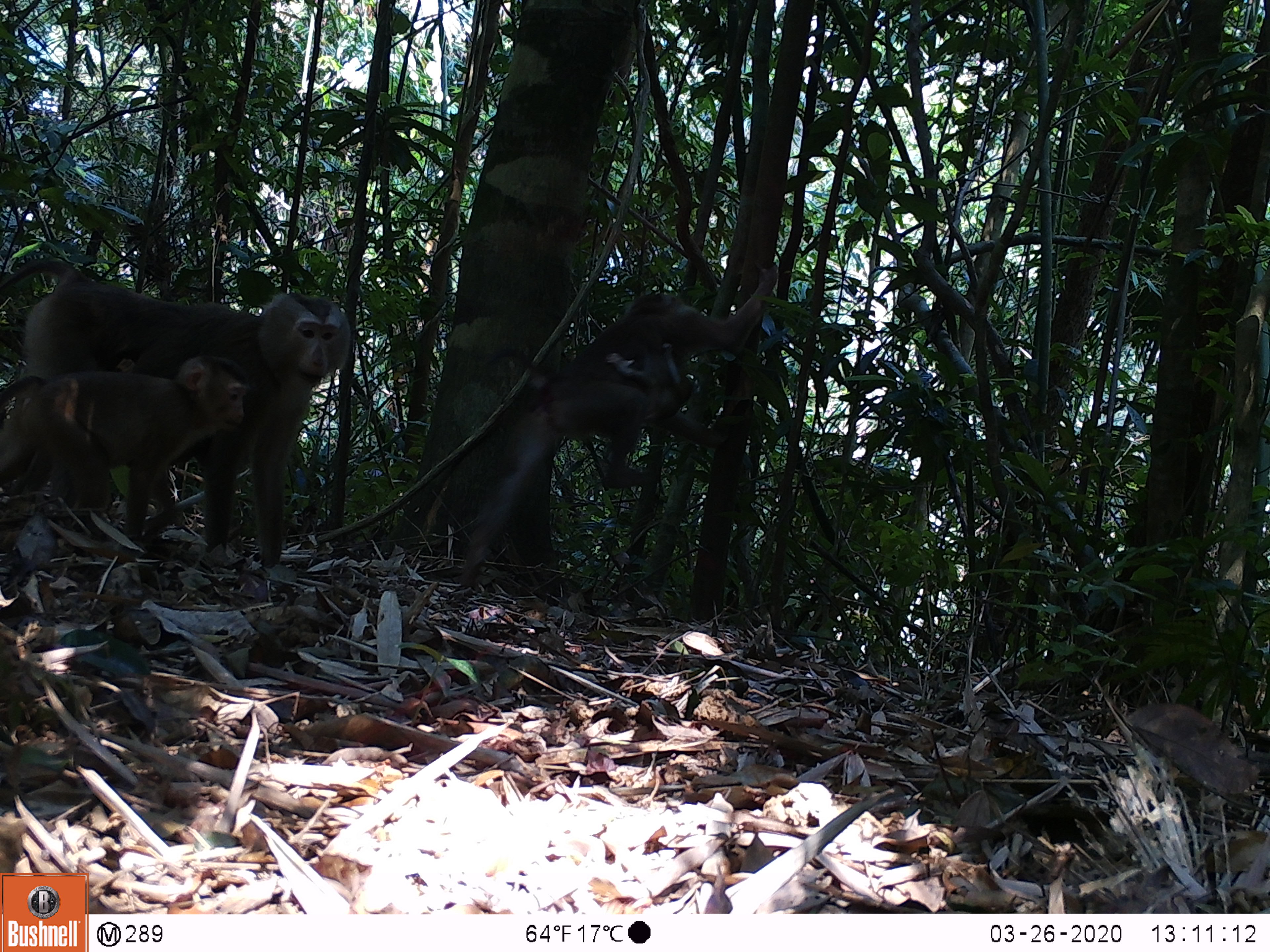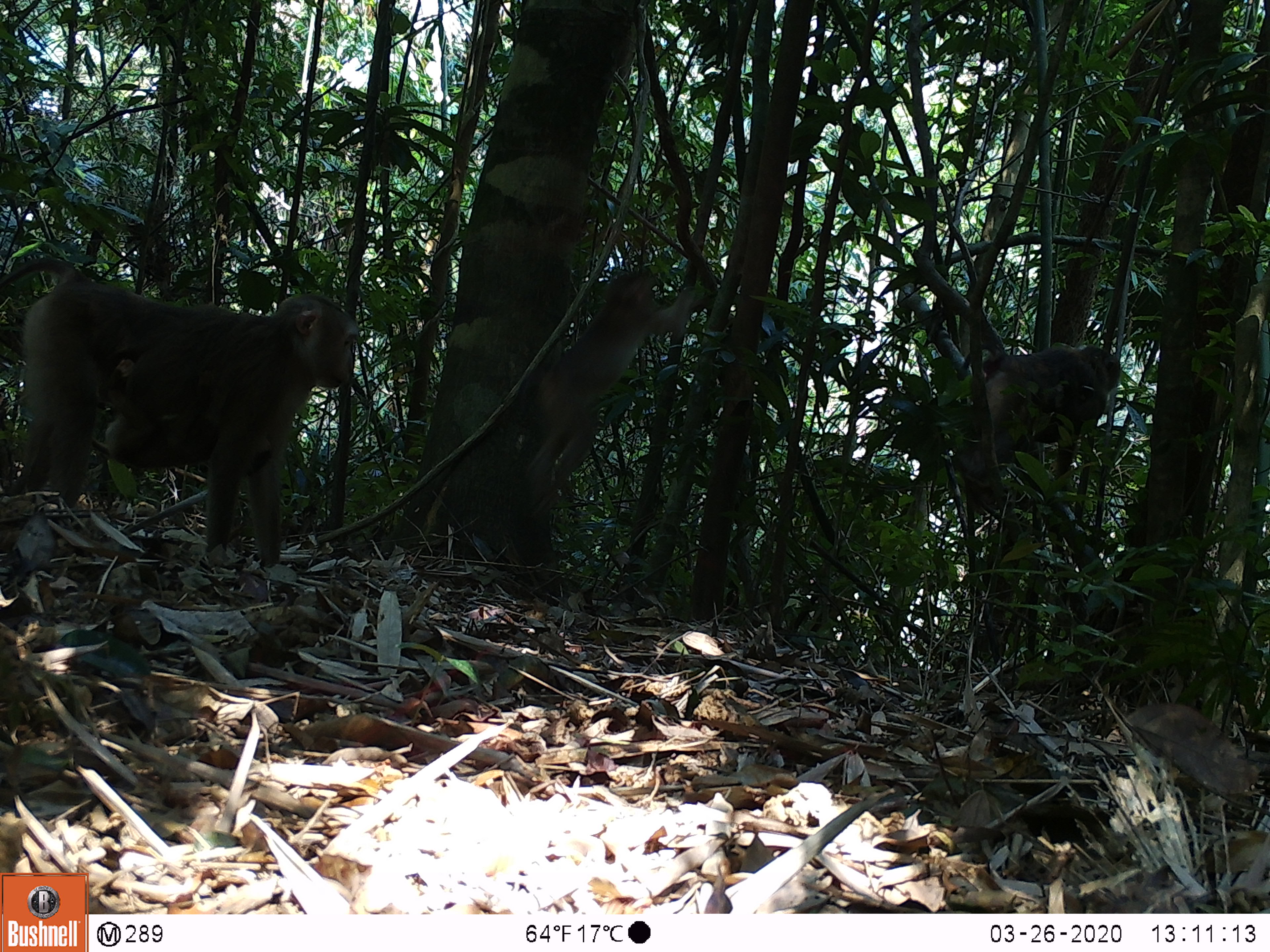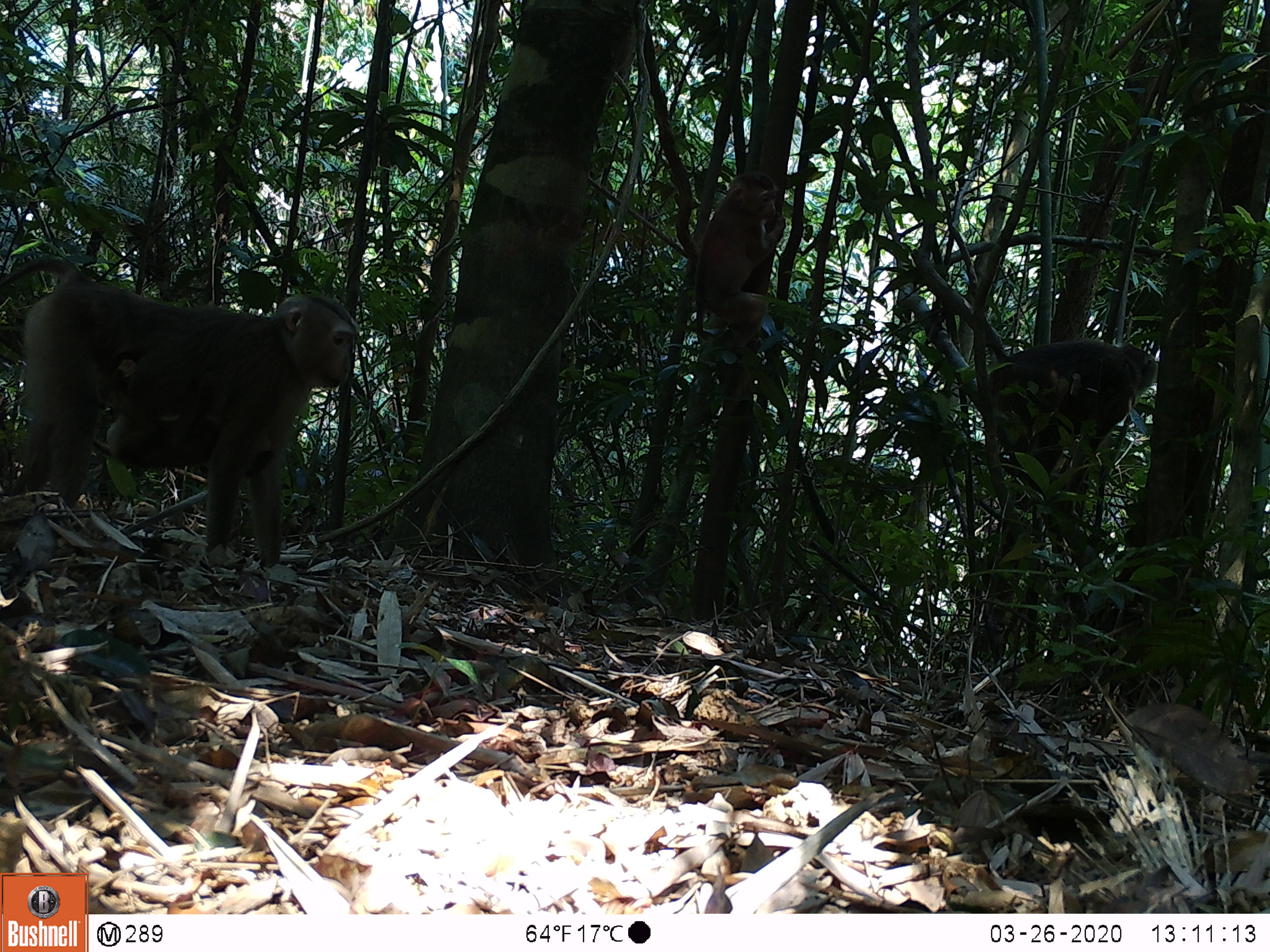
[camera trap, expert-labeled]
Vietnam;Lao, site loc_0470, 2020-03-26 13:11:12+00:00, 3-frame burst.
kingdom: Animalia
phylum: Chordata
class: Mammalia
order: Primates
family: Cercopithecidae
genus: Macaca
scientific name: Macaca nemestrina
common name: pig-tailed macaque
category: pig tailed macaque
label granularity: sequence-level